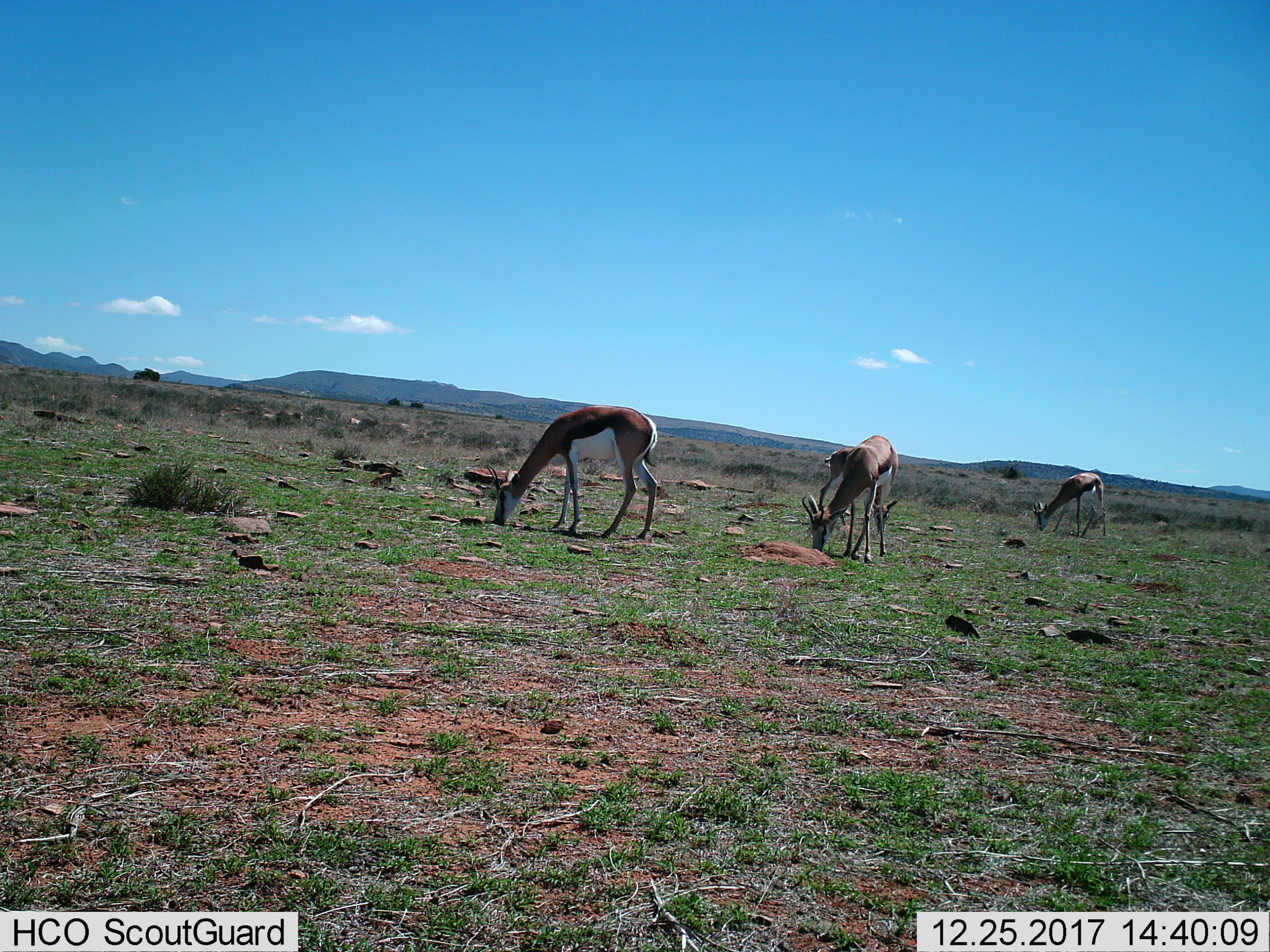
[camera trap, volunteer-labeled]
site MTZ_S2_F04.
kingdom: Animalia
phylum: Chordata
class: Mammalia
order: Artiodactyla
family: Bovidae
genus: Antidorcas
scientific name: Antidorcas marsupialis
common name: springbok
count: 4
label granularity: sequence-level